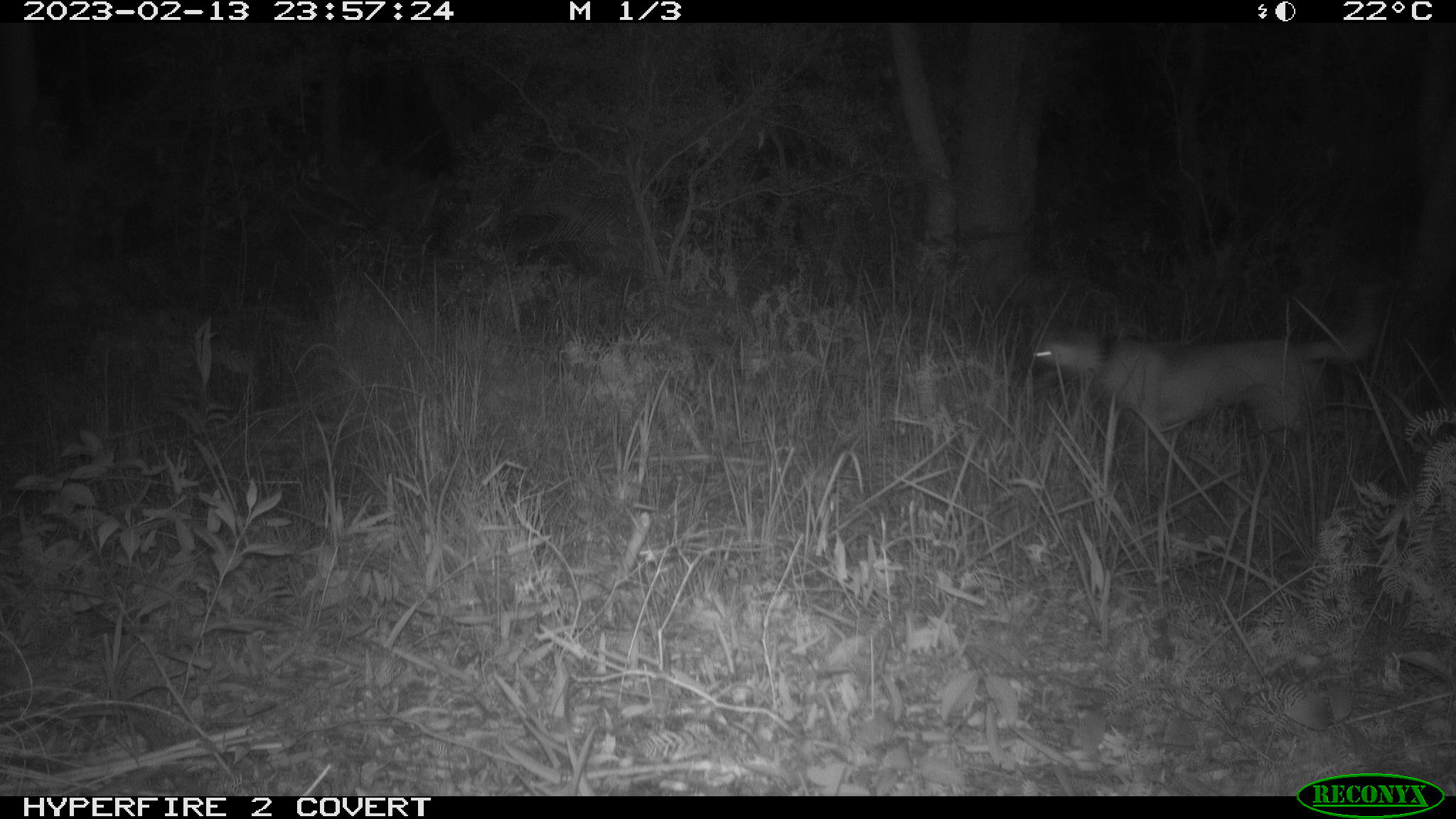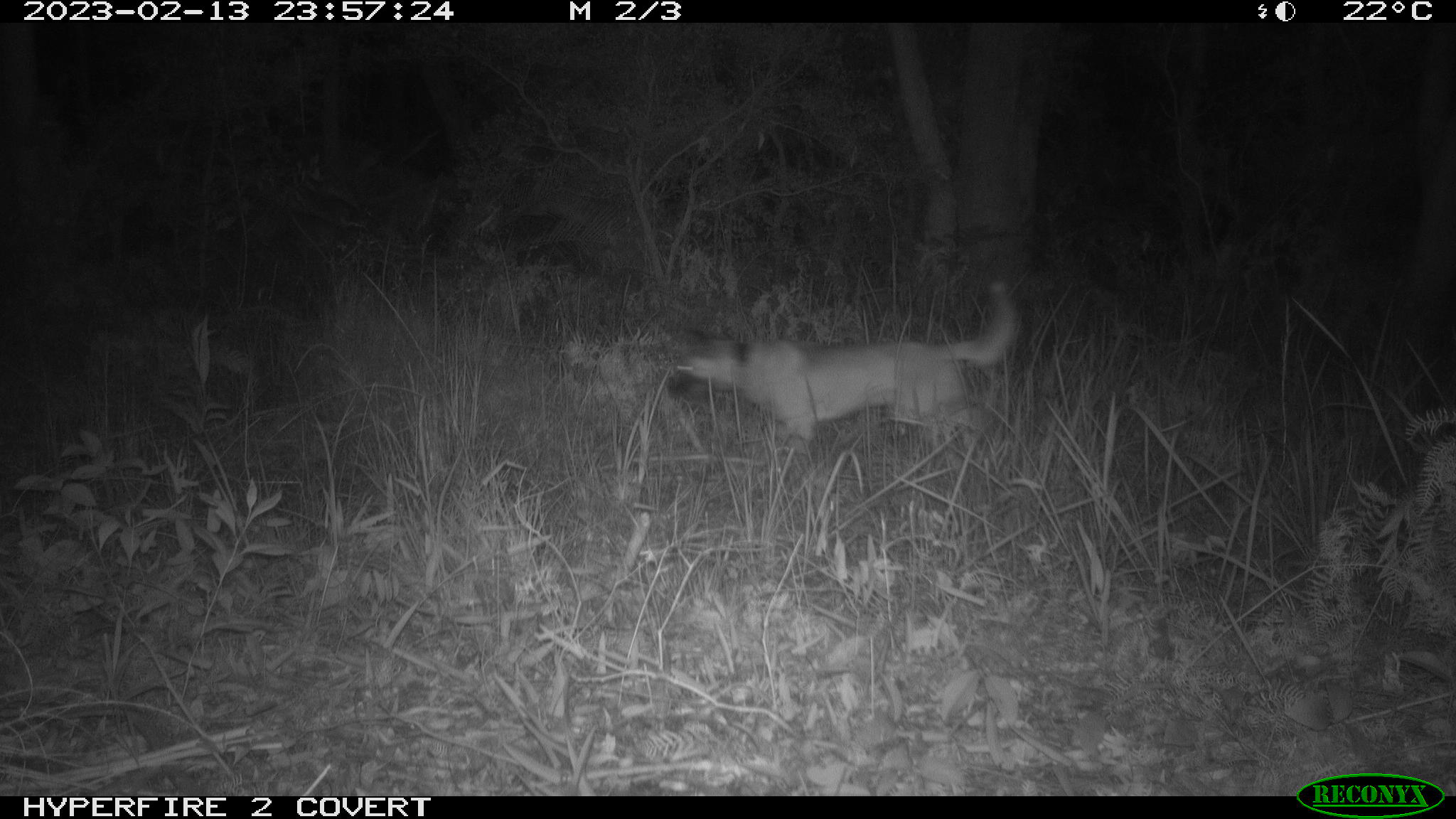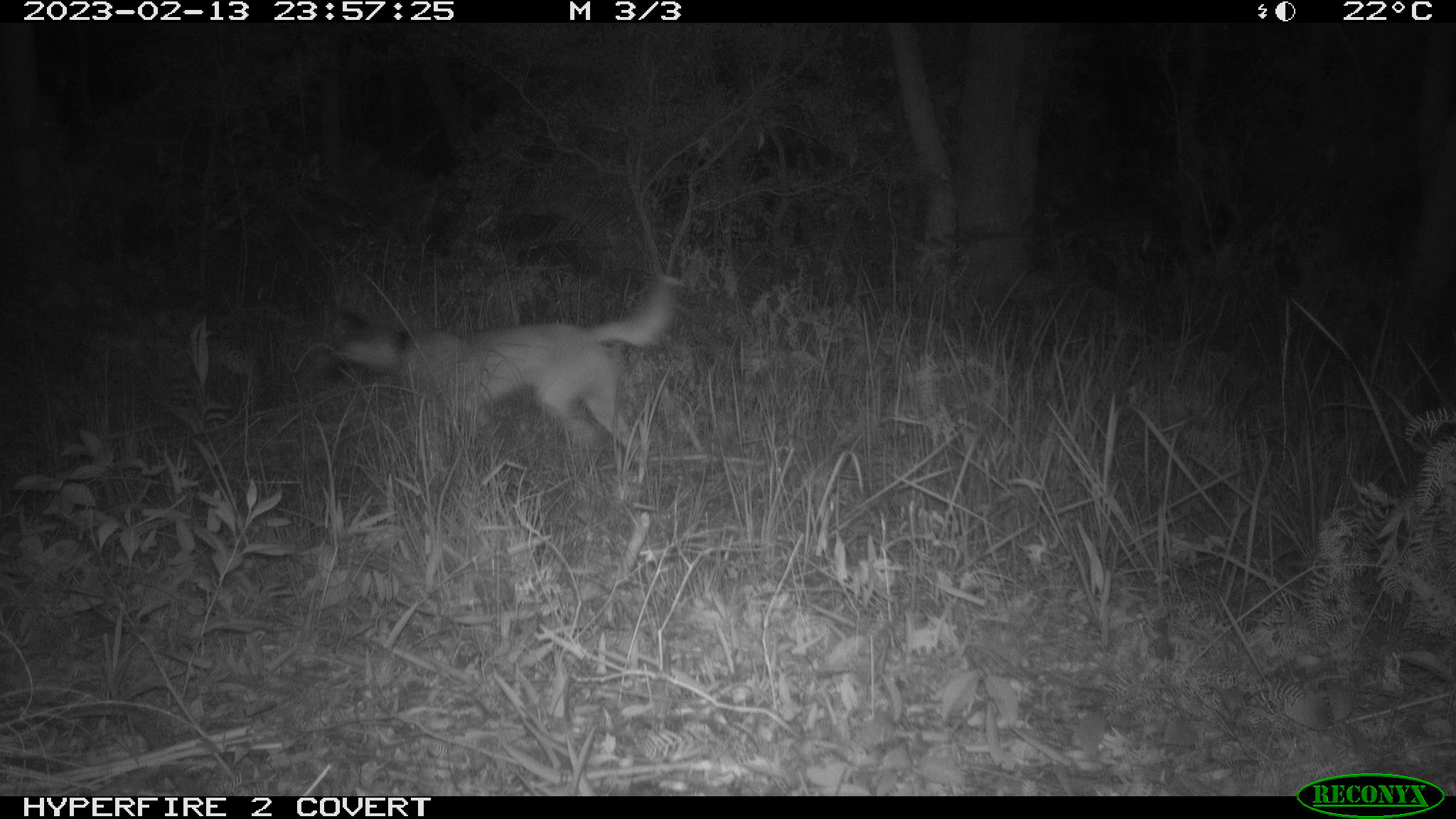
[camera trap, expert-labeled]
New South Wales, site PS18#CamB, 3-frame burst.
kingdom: Animalia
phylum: Chordata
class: Mammalia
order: Carnivora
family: Canidae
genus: Canis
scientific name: Canis familiaris dingo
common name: dingo